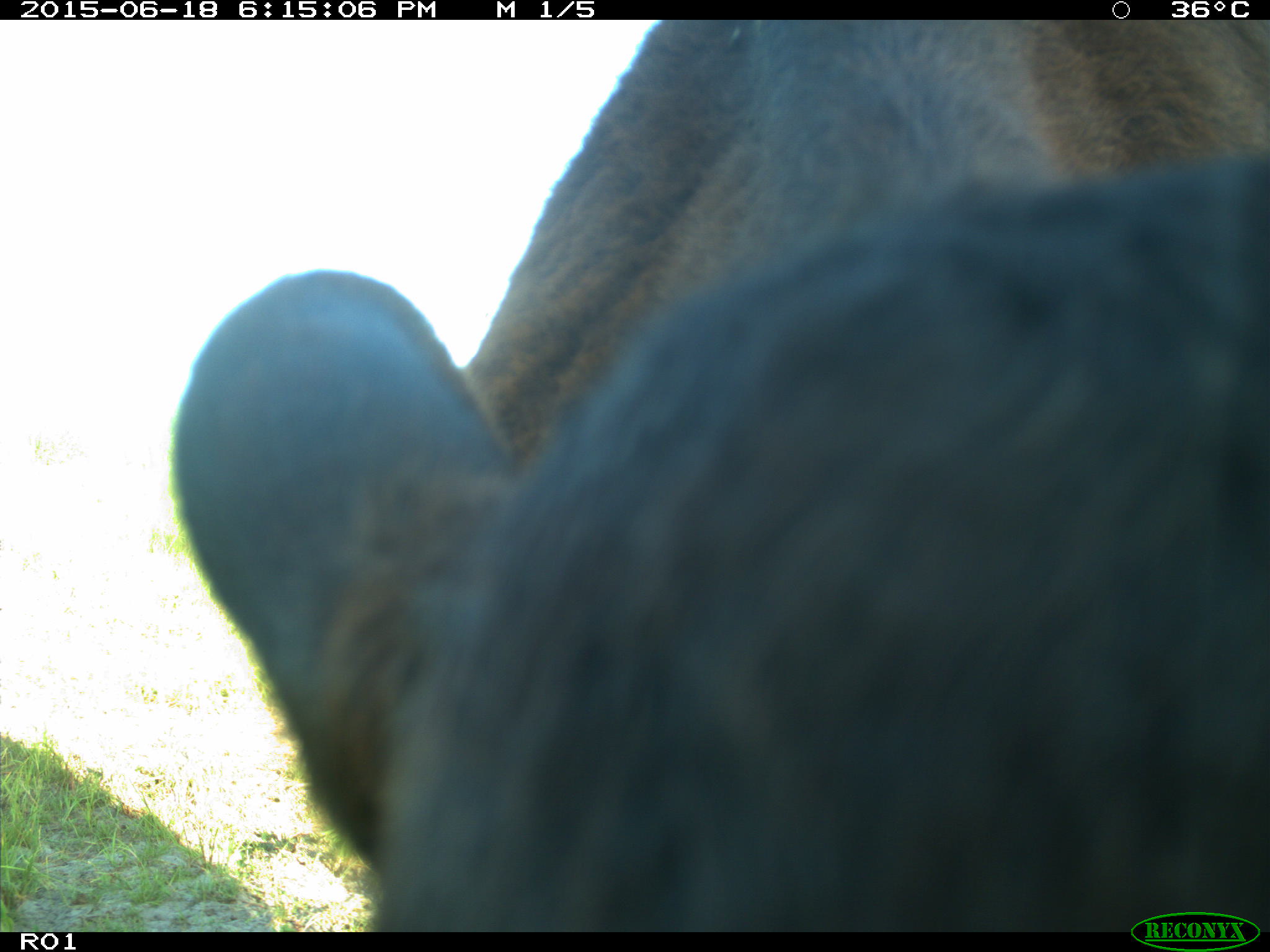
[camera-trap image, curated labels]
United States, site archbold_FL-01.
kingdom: Animalia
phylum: Chordata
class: Mammalia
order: Artiodactyla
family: Bovidae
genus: Bos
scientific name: Bos taurus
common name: domestic cow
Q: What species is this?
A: Bos taurus (domestic cow).